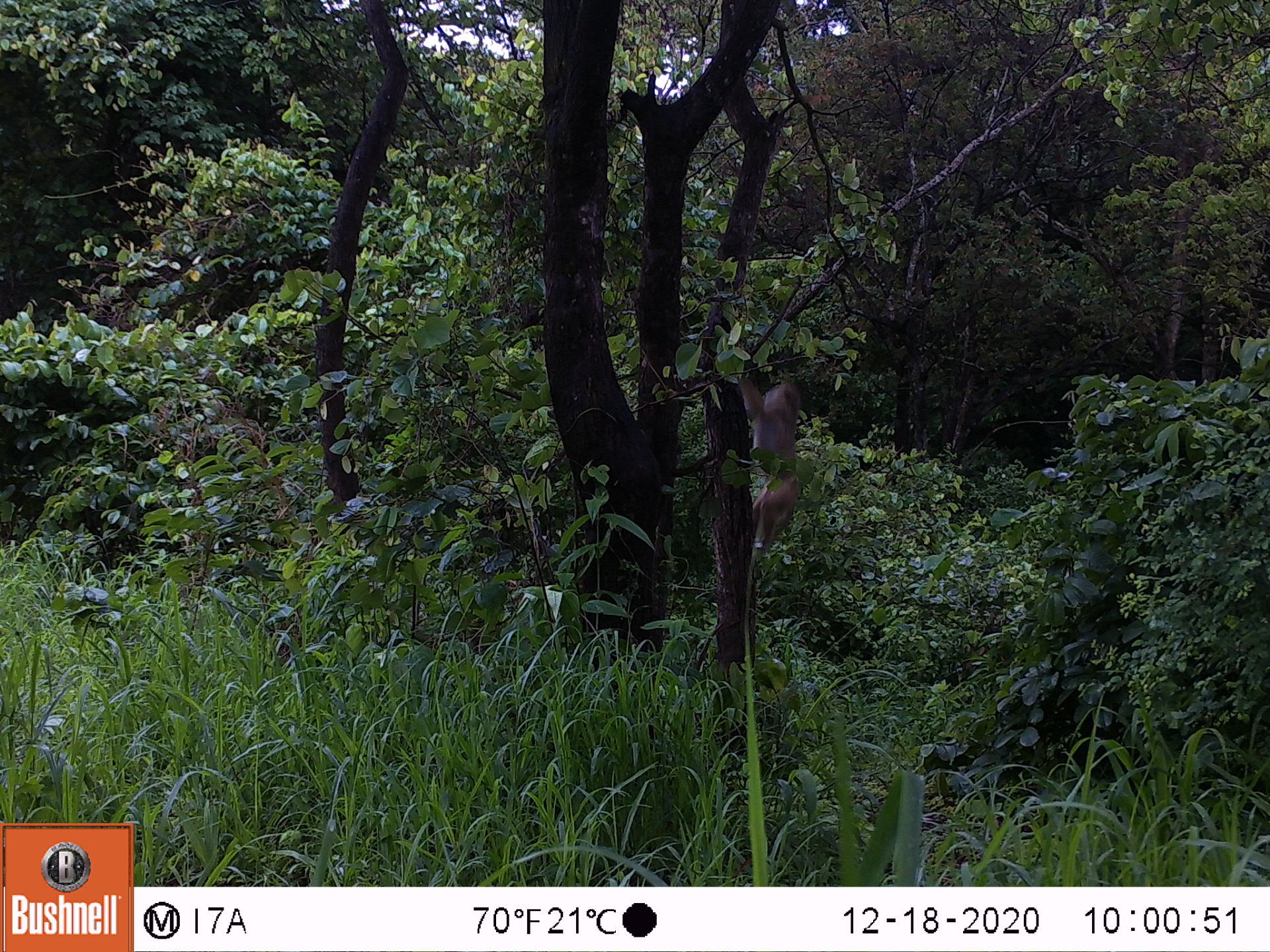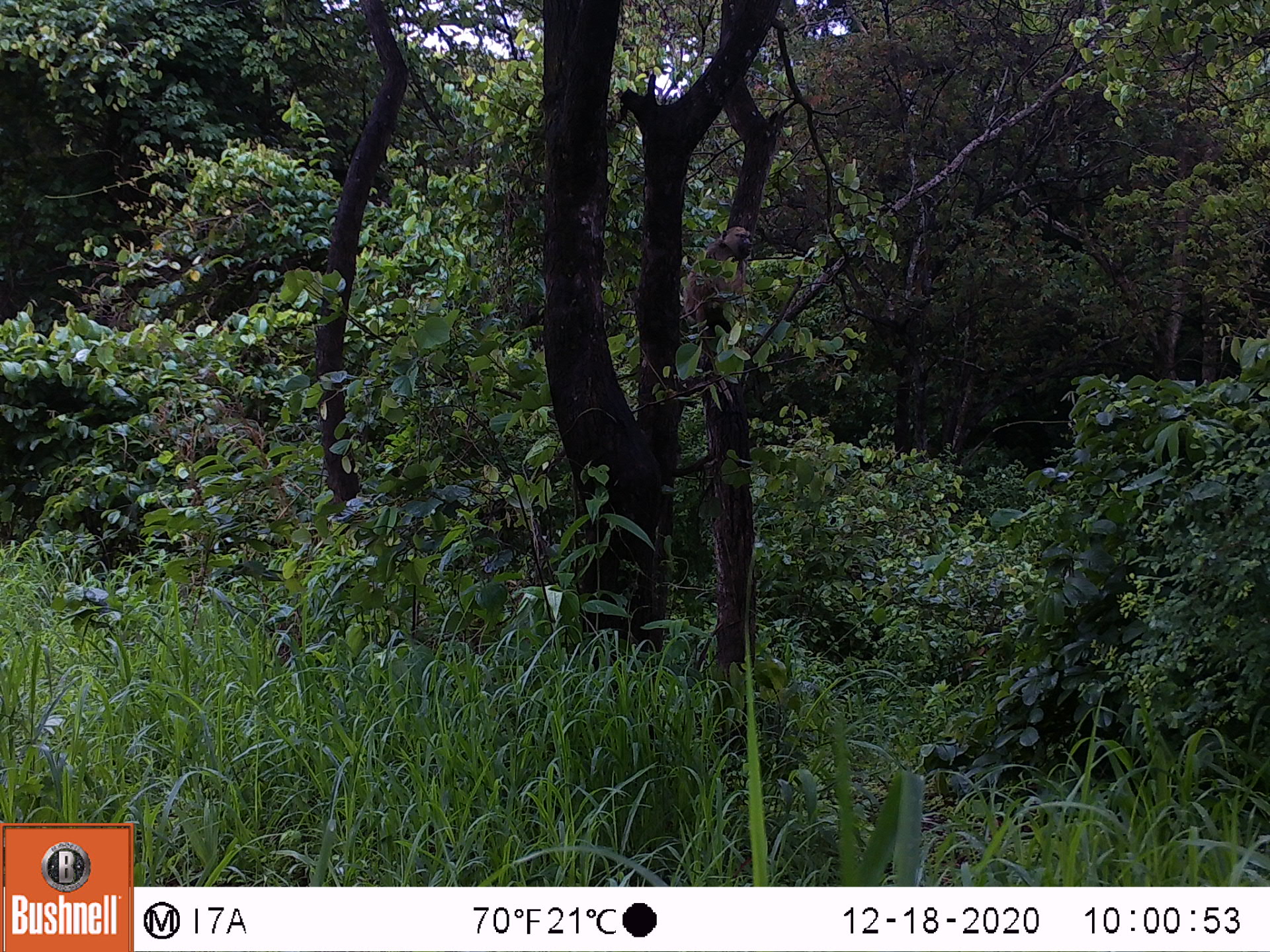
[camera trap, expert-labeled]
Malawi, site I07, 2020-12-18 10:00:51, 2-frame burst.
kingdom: Animalia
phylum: Chordata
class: Mammalia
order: Primates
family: Cercopithecidae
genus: Papio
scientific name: Papio cynocephalus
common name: yellow baboon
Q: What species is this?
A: Yellow baboon (Papio cynocephalus).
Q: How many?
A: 1.